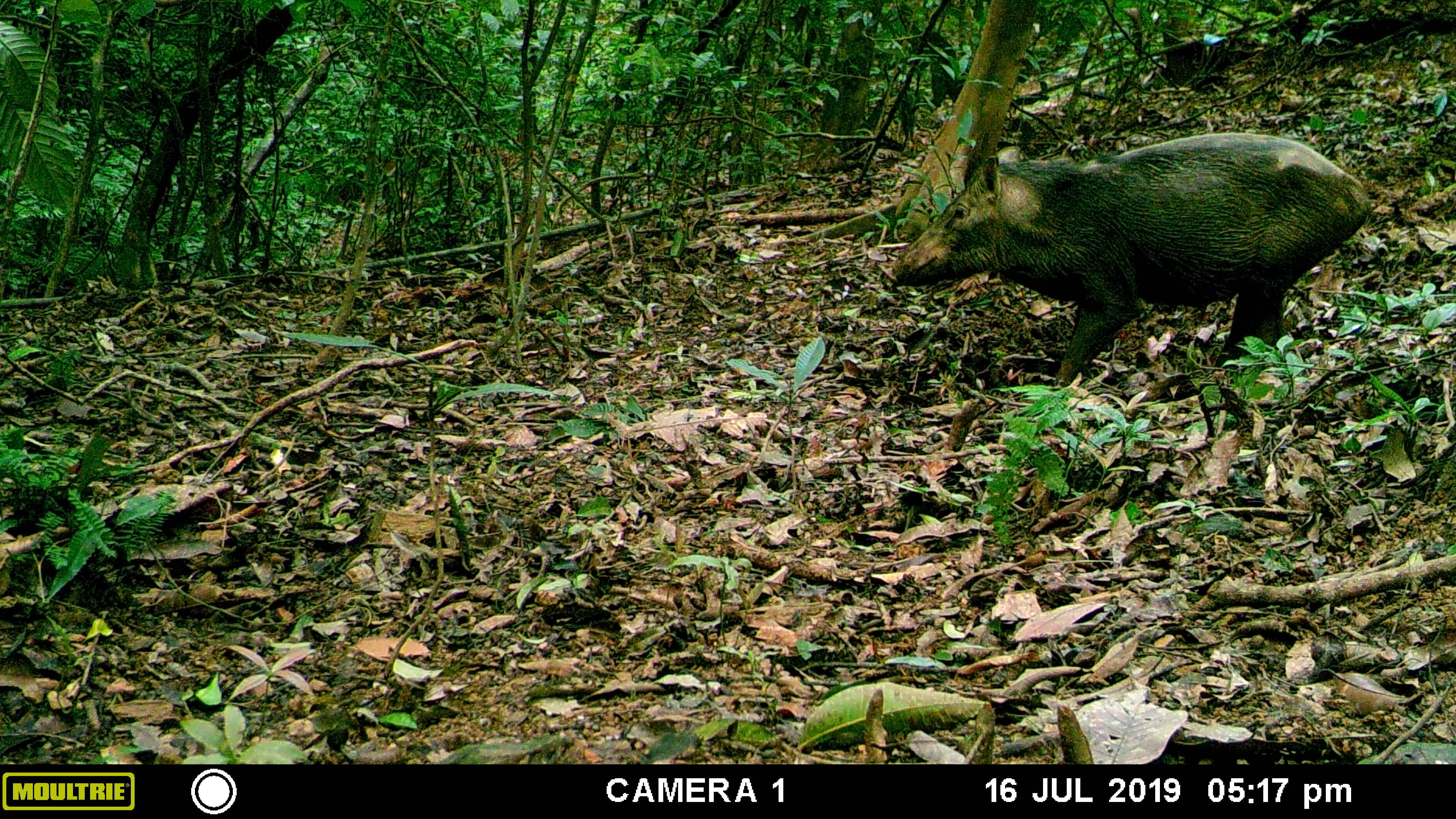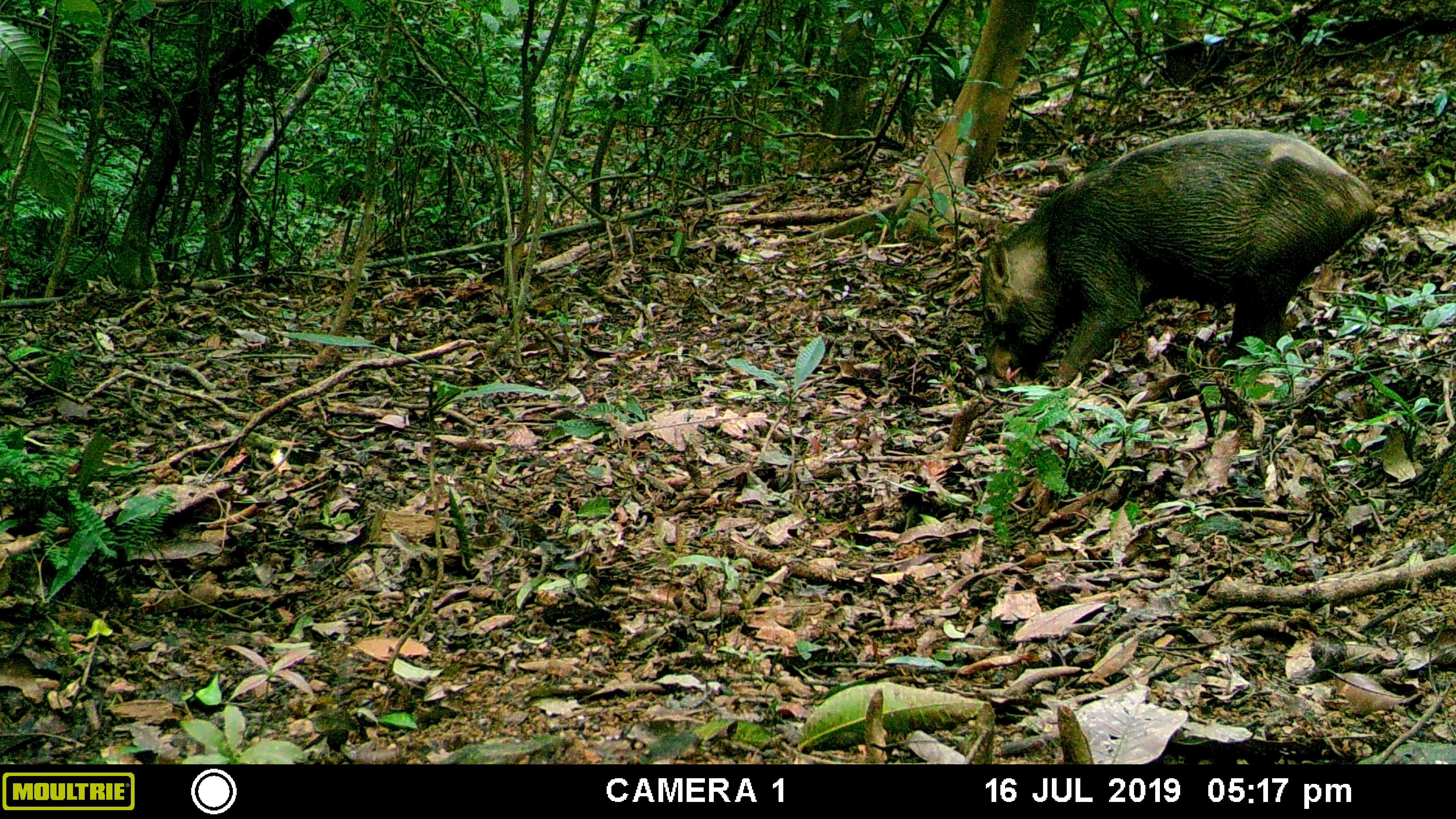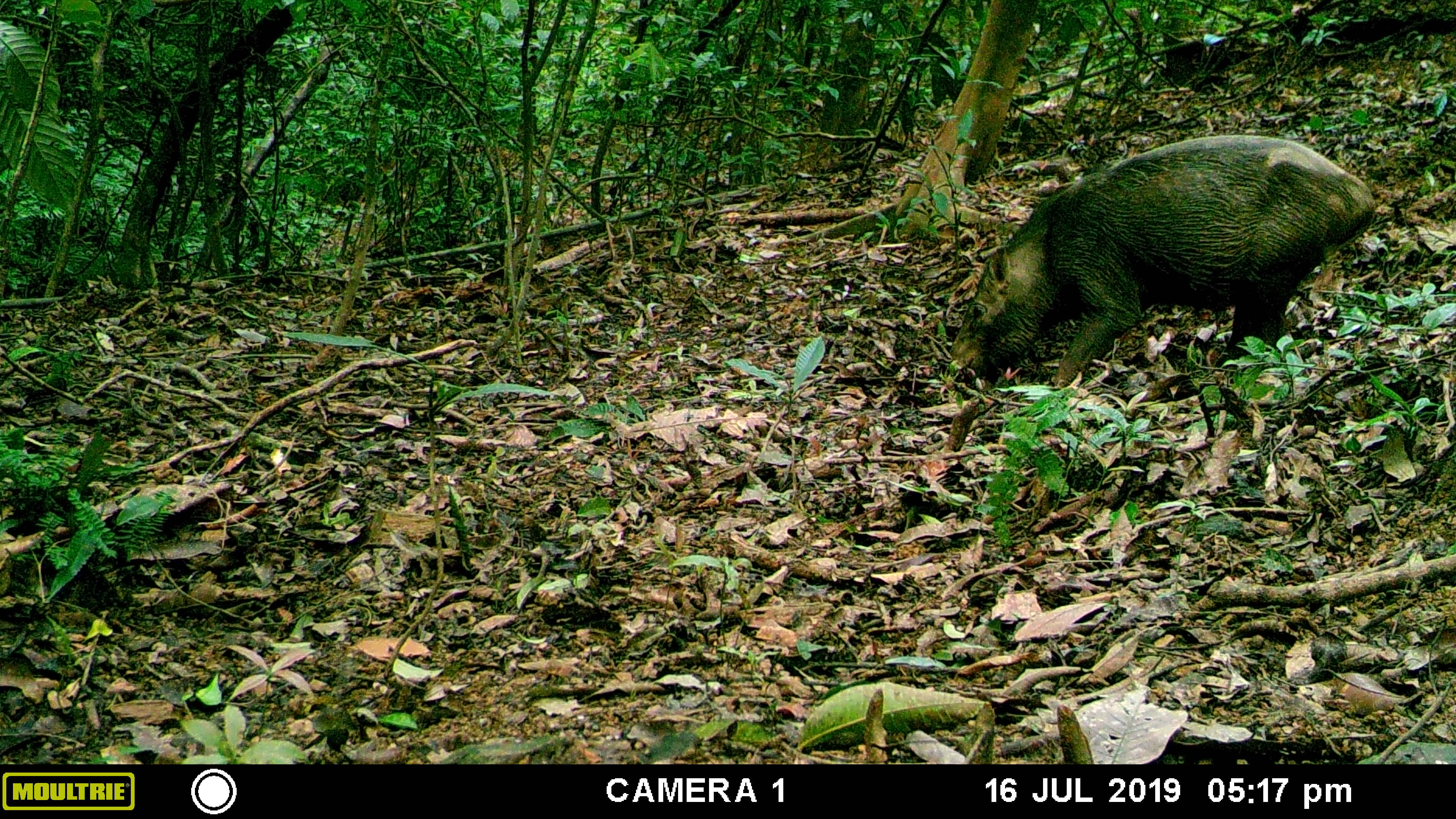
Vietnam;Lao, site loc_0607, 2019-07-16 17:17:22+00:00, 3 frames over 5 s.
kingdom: Animalia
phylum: Chordata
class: Mammalia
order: Artiodactyla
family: Suidae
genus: Sus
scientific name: Sus scrofa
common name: eurasian wild pig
Eurasian wild pig (Sus scrofa). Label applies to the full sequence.